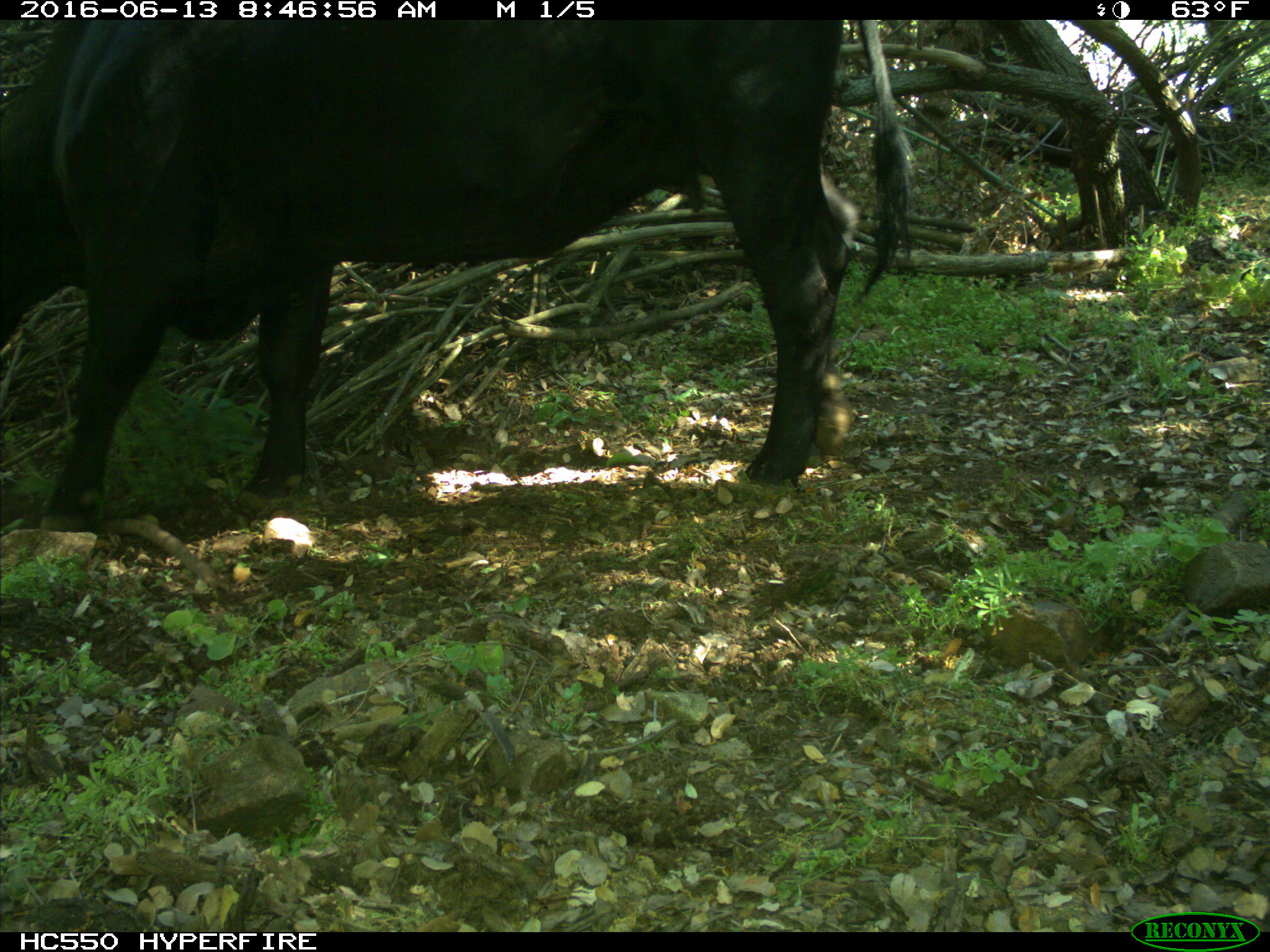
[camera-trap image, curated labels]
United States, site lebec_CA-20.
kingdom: Animalia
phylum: Chordata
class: Mammalia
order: Artiodactyla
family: Bovidae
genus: Bos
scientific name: Bos taurus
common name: domestic cow